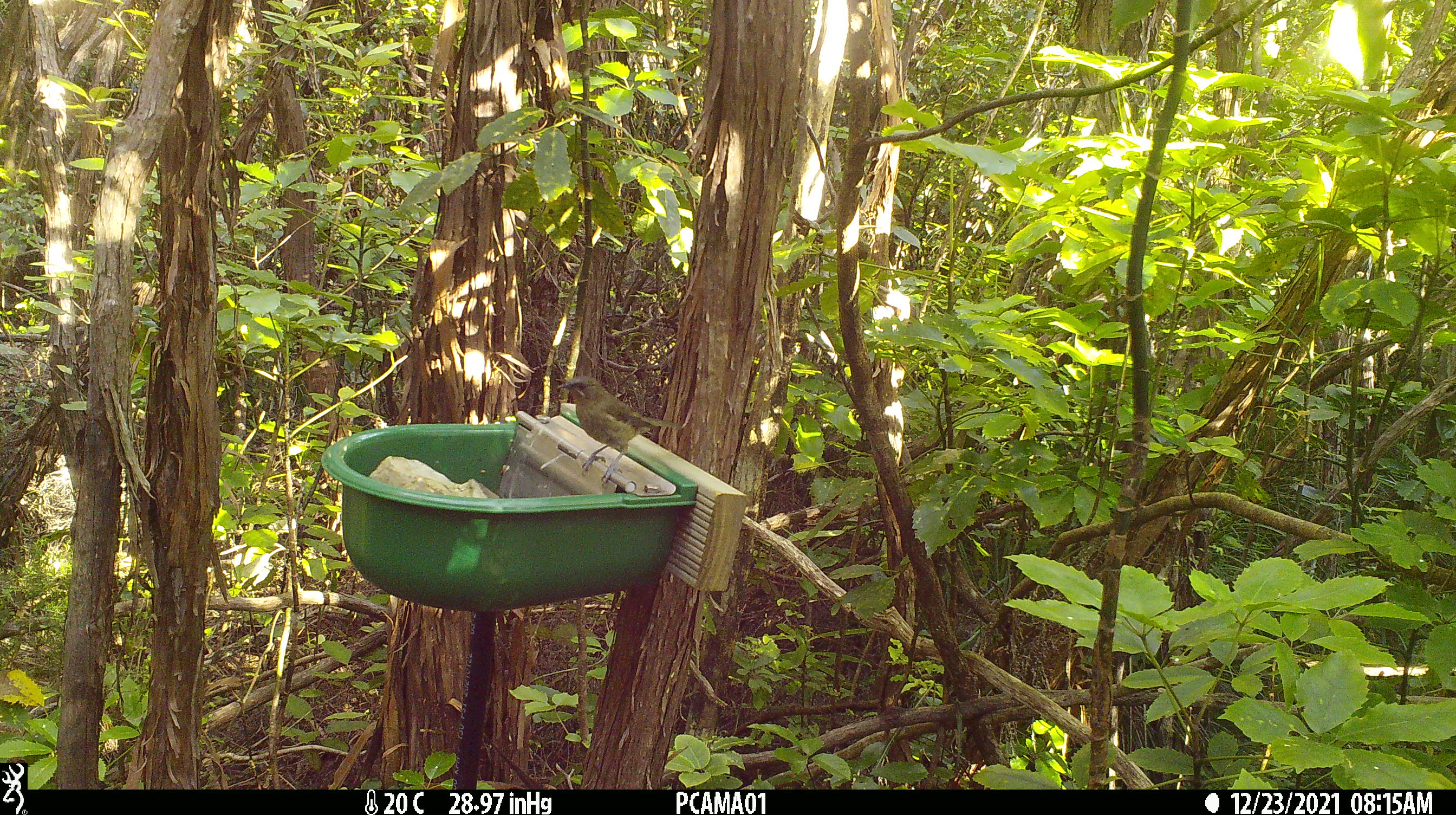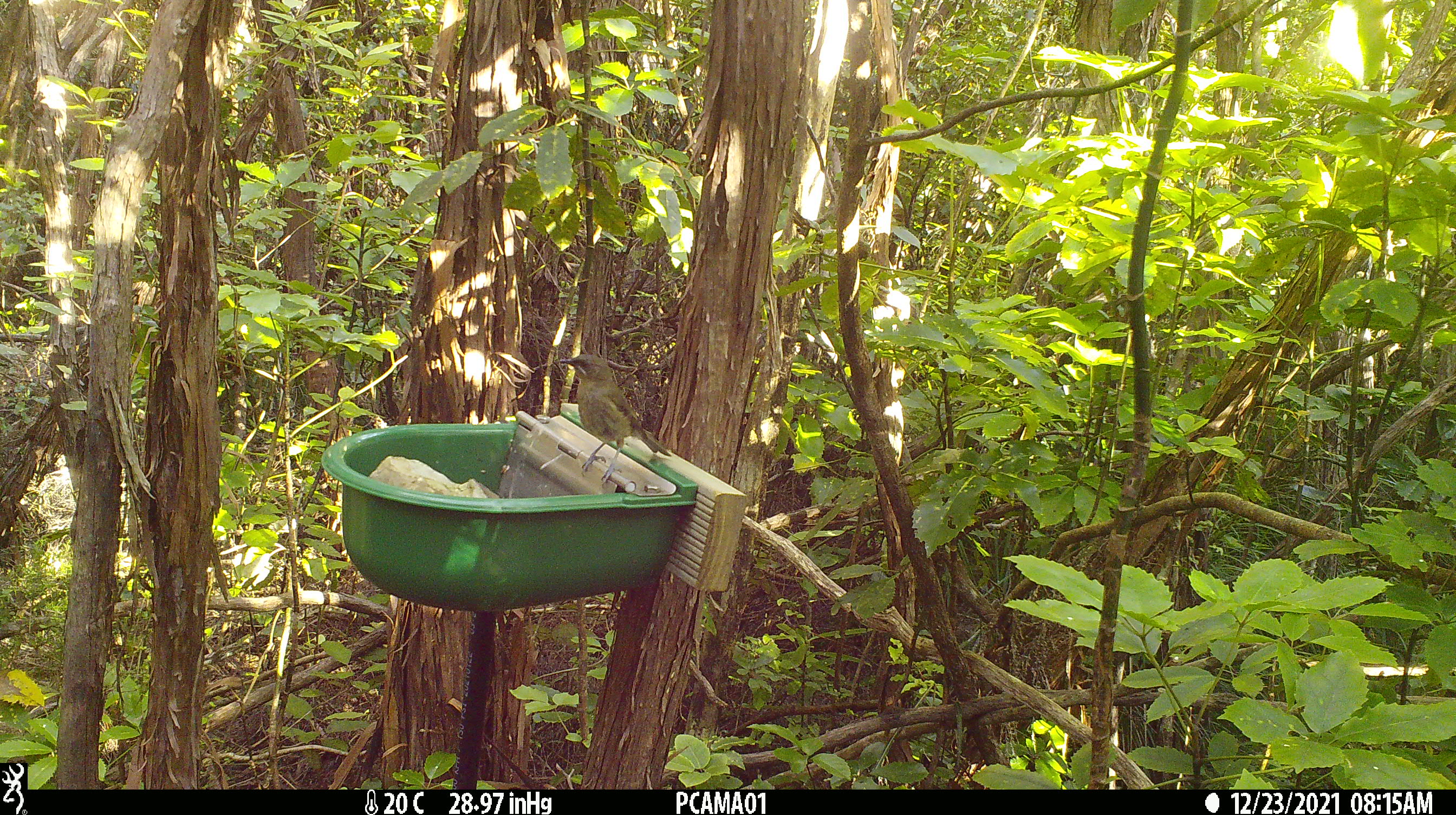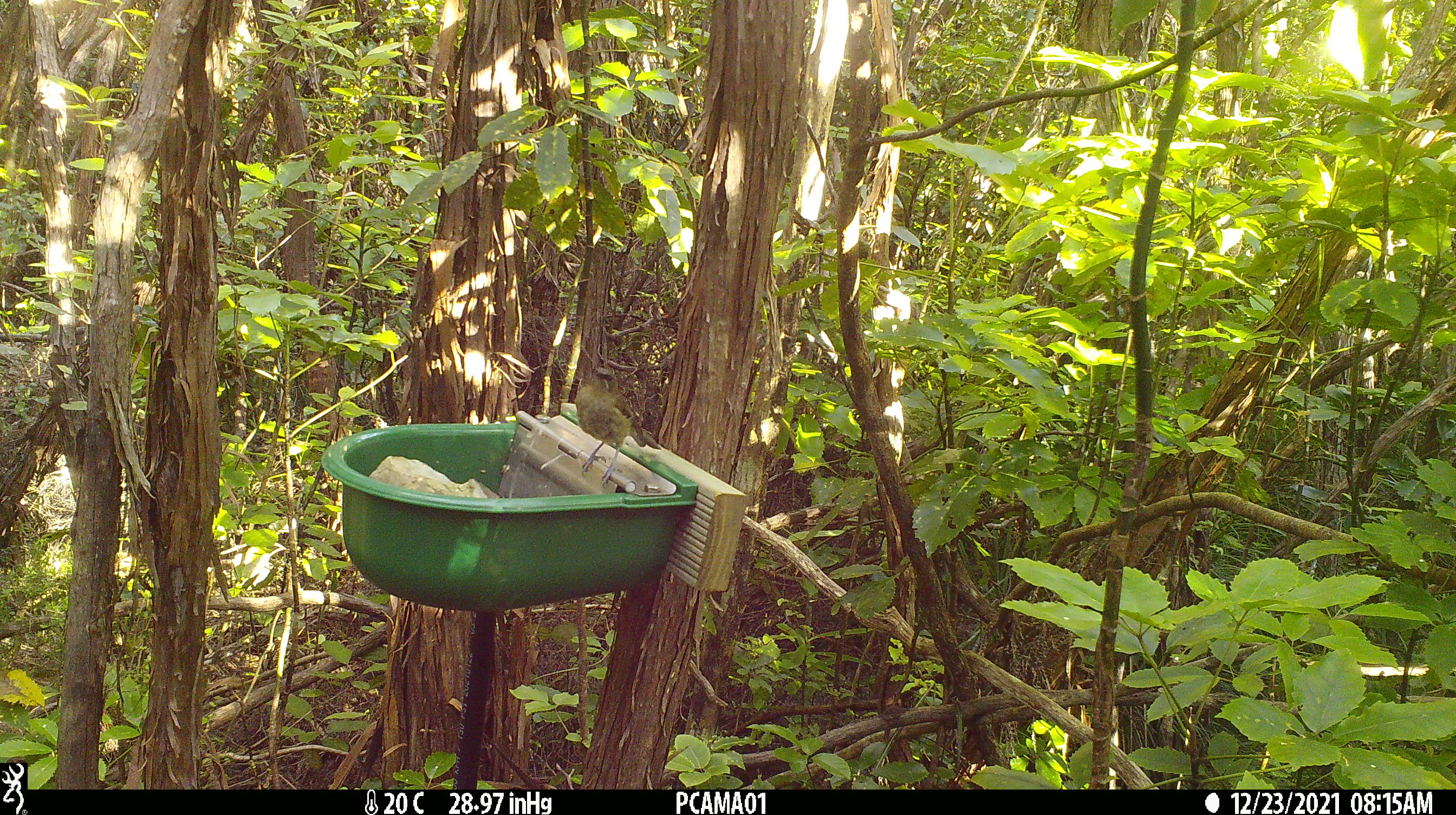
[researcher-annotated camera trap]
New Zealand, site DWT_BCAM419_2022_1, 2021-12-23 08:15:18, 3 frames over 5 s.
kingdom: Animalia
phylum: Chordata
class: Aves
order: Passeriformes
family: Meliphagidae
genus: Anthornis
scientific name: Anthornis melanura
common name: new zealand bellbird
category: bellbird